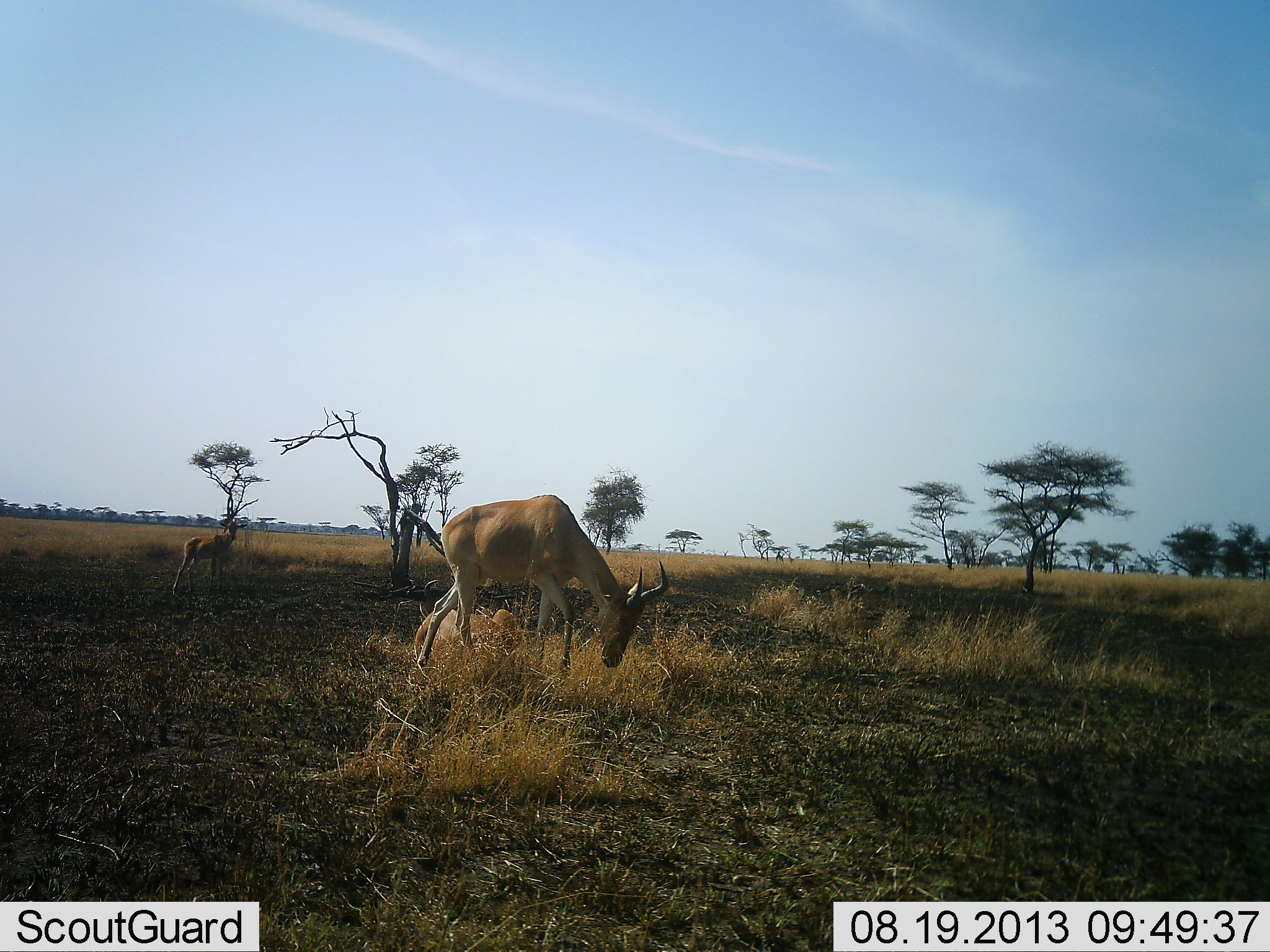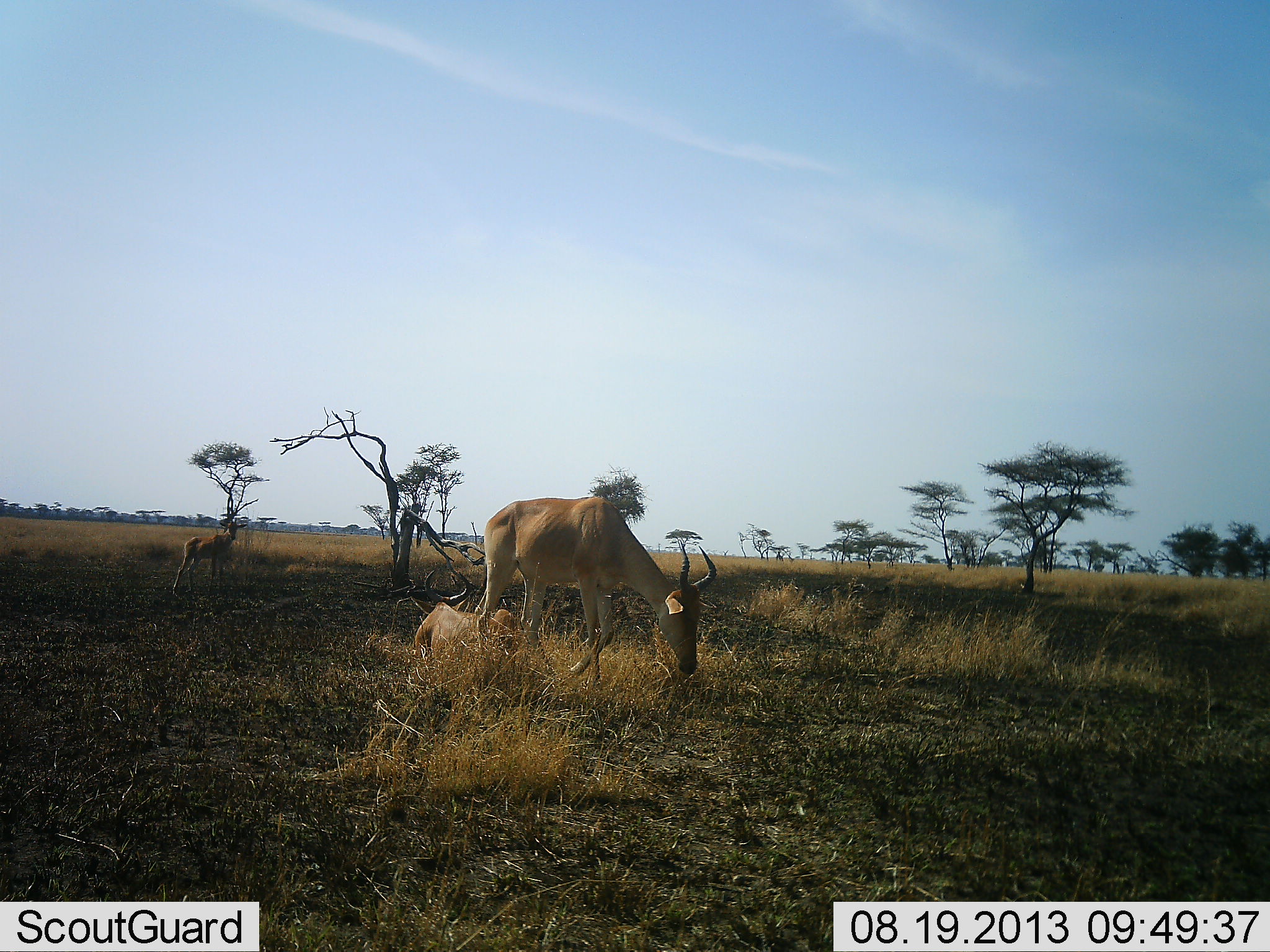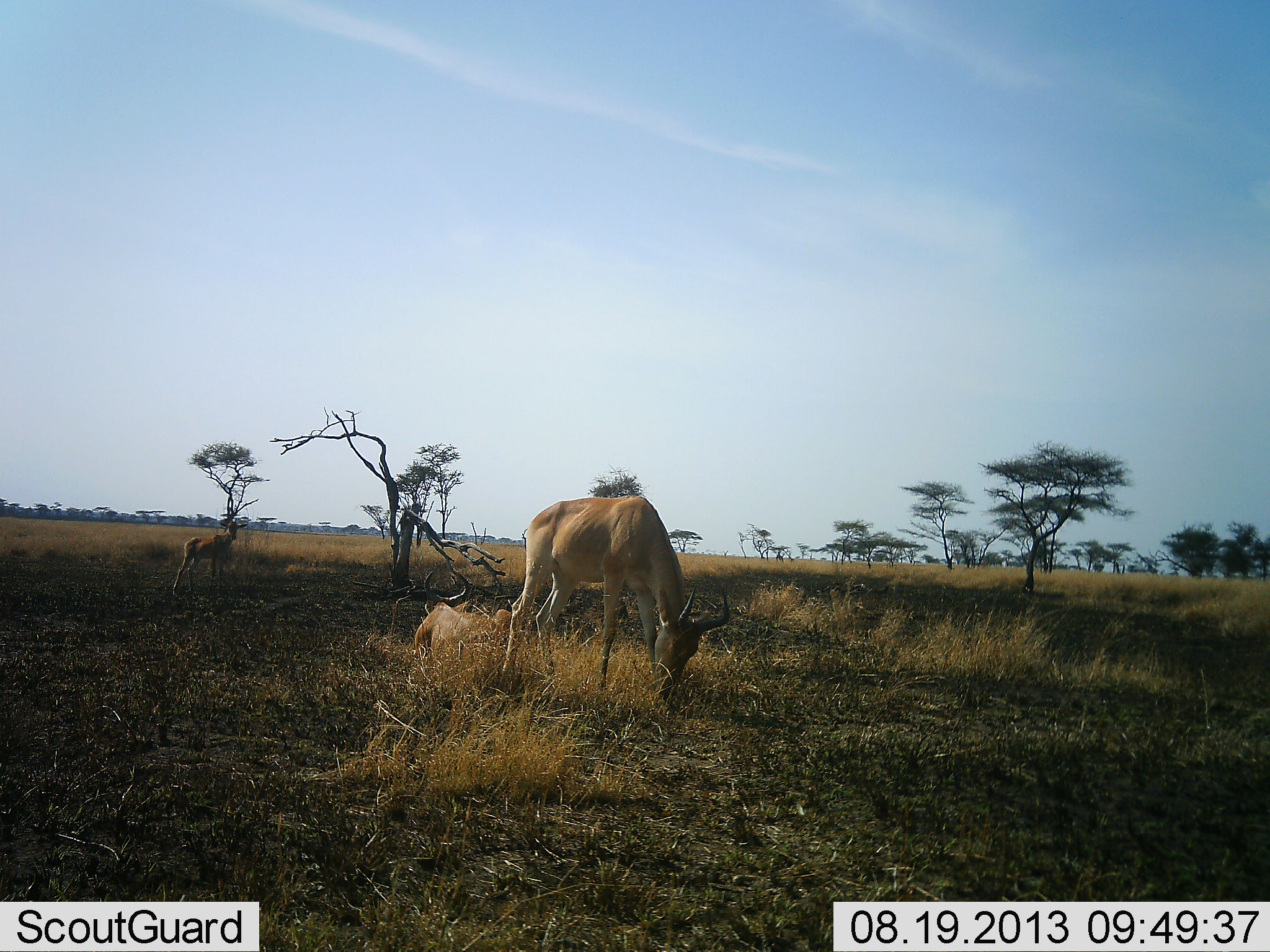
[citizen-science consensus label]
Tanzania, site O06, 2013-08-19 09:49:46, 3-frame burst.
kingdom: Animalia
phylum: Chordata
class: Mammalia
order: Artiodactyla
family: Bovidae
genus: Alcelaphus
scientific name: Alcelaphus buselaphus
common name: hartebeest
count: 3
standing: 67%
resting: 100%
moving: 53%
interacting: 0%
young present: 20%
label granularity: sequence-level